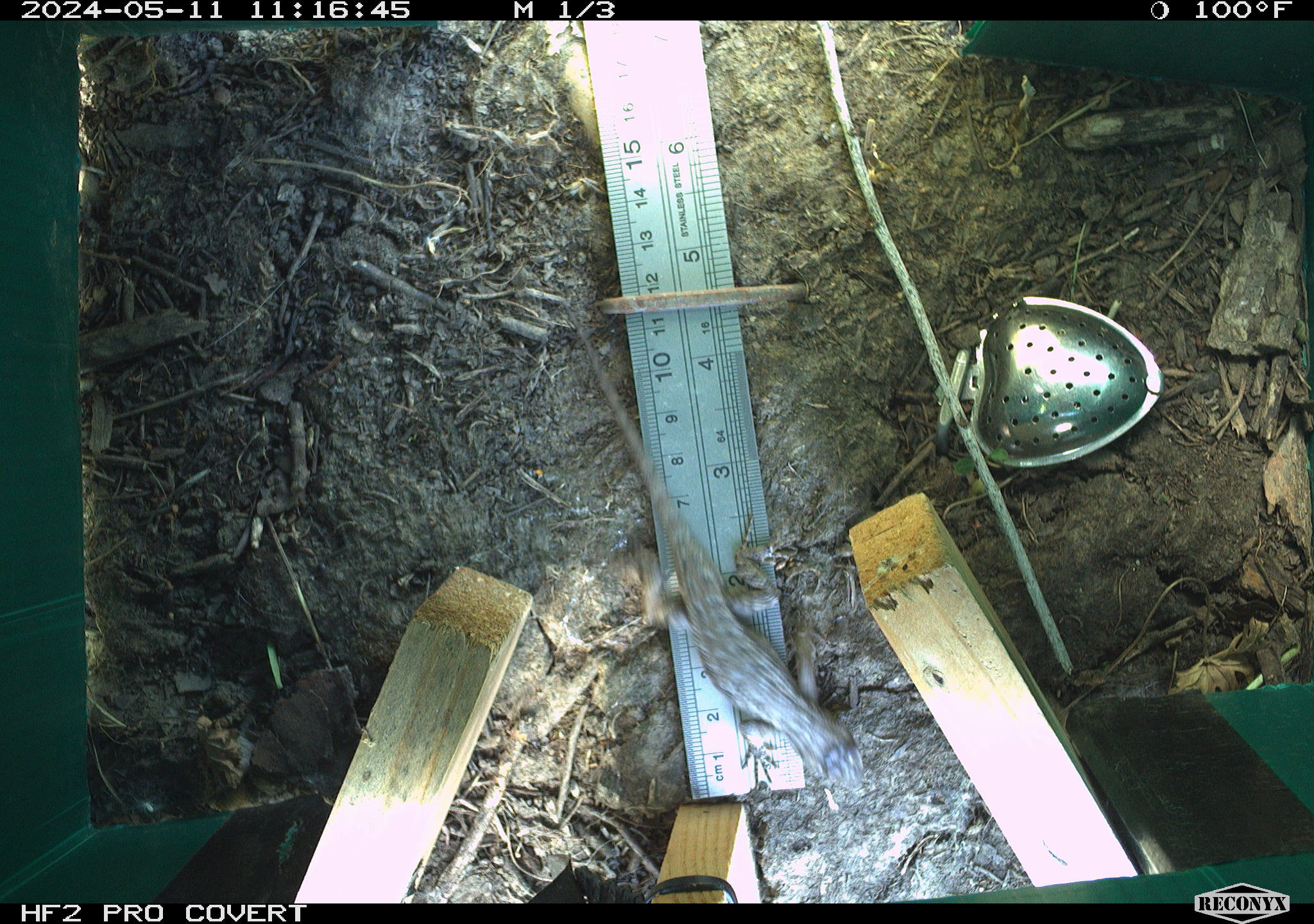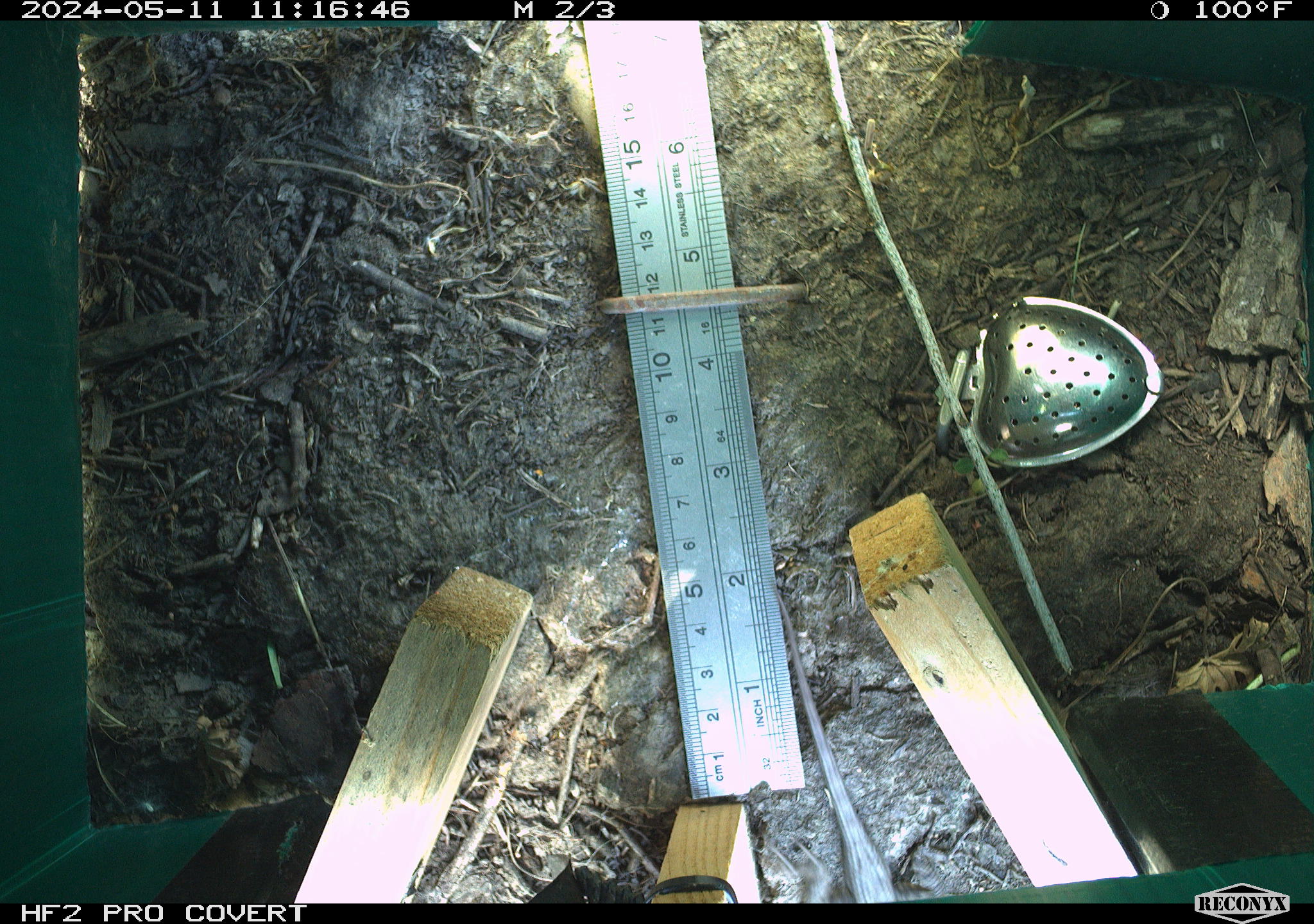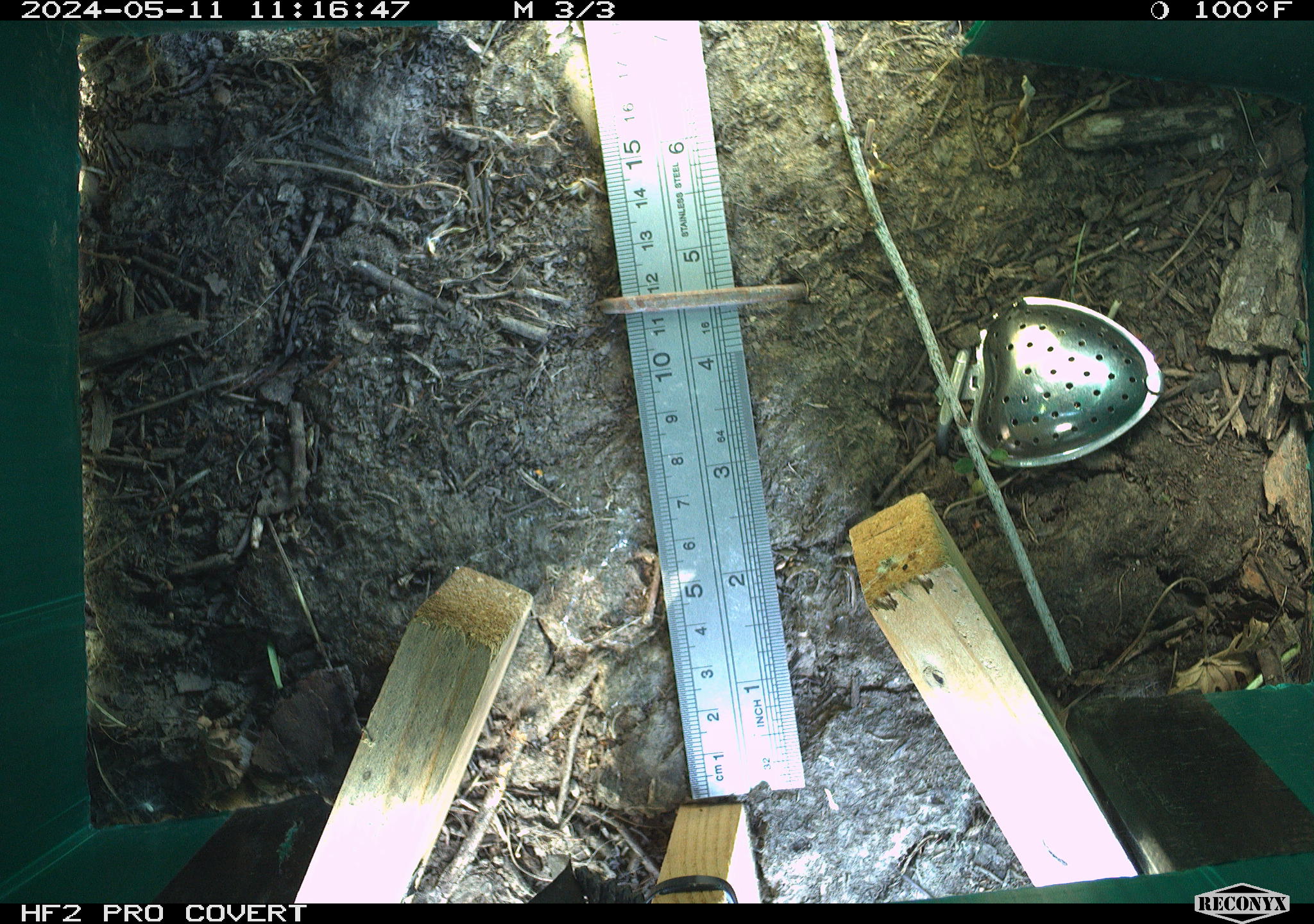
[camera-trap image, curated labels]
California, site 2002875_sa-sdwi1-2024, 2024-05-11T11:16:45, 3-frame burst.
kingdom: Animalia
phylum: Chordata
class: Reptilia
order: Squamata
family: Phrynosomatidae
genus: Sceloporus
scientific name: Sceloporus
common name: spiny lizards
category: sceloporus species